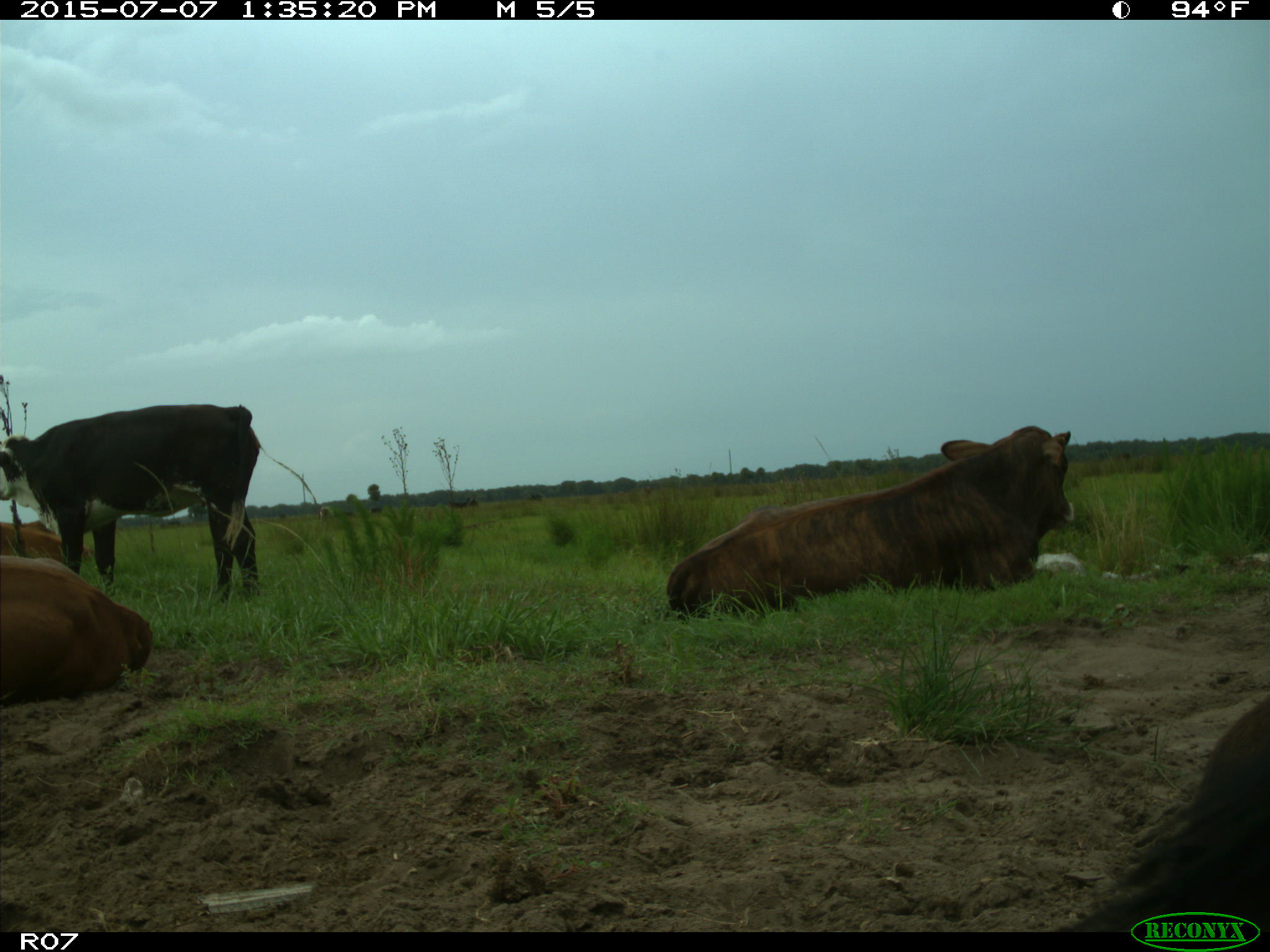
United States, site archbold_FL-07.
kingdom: Animalia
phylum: Chordata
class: Mammalia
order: Artiodactyla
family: Bovidae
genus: Bos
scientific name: Bos taurus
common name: domestic cow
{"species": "Bos taurus (domestic cow)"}